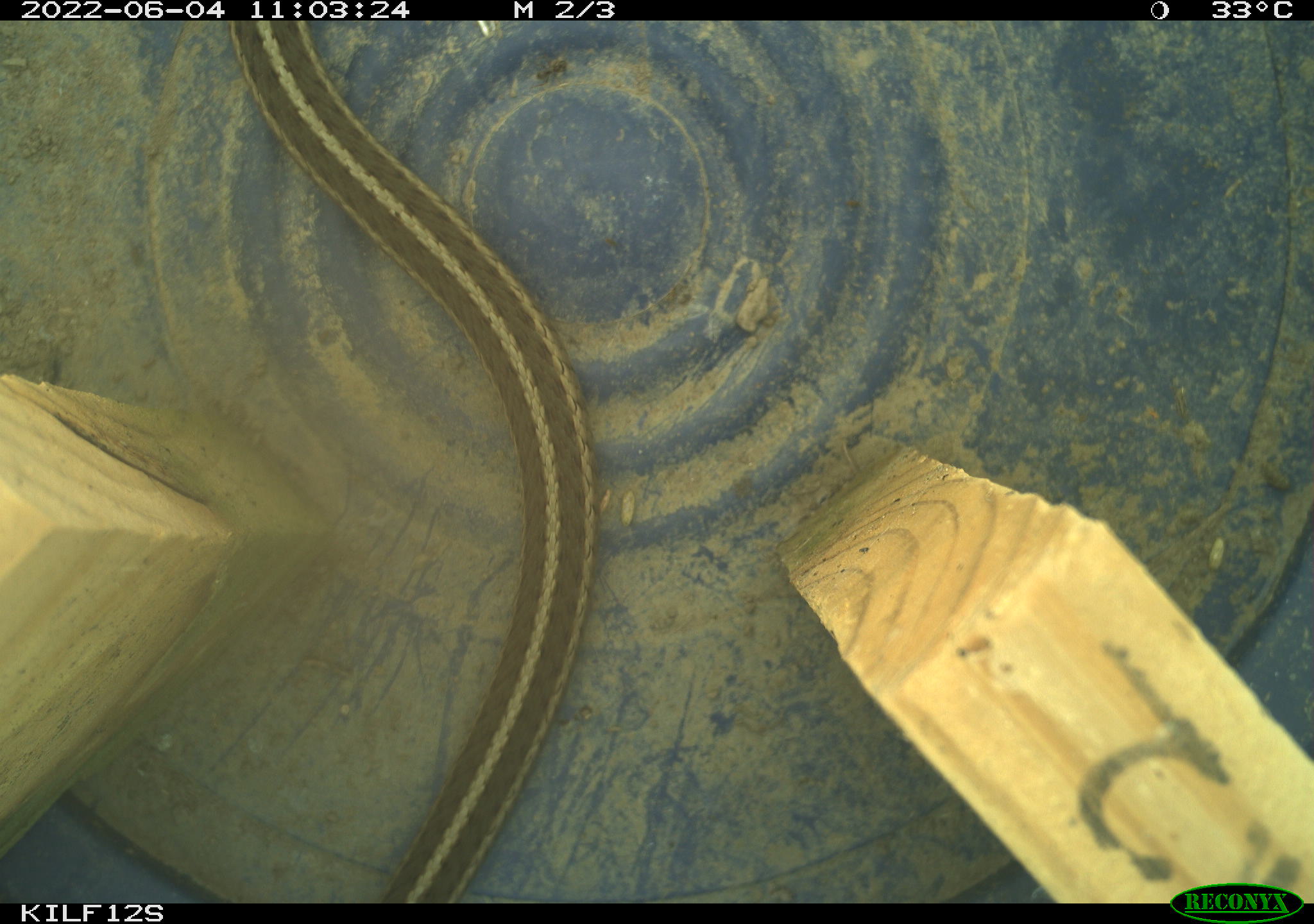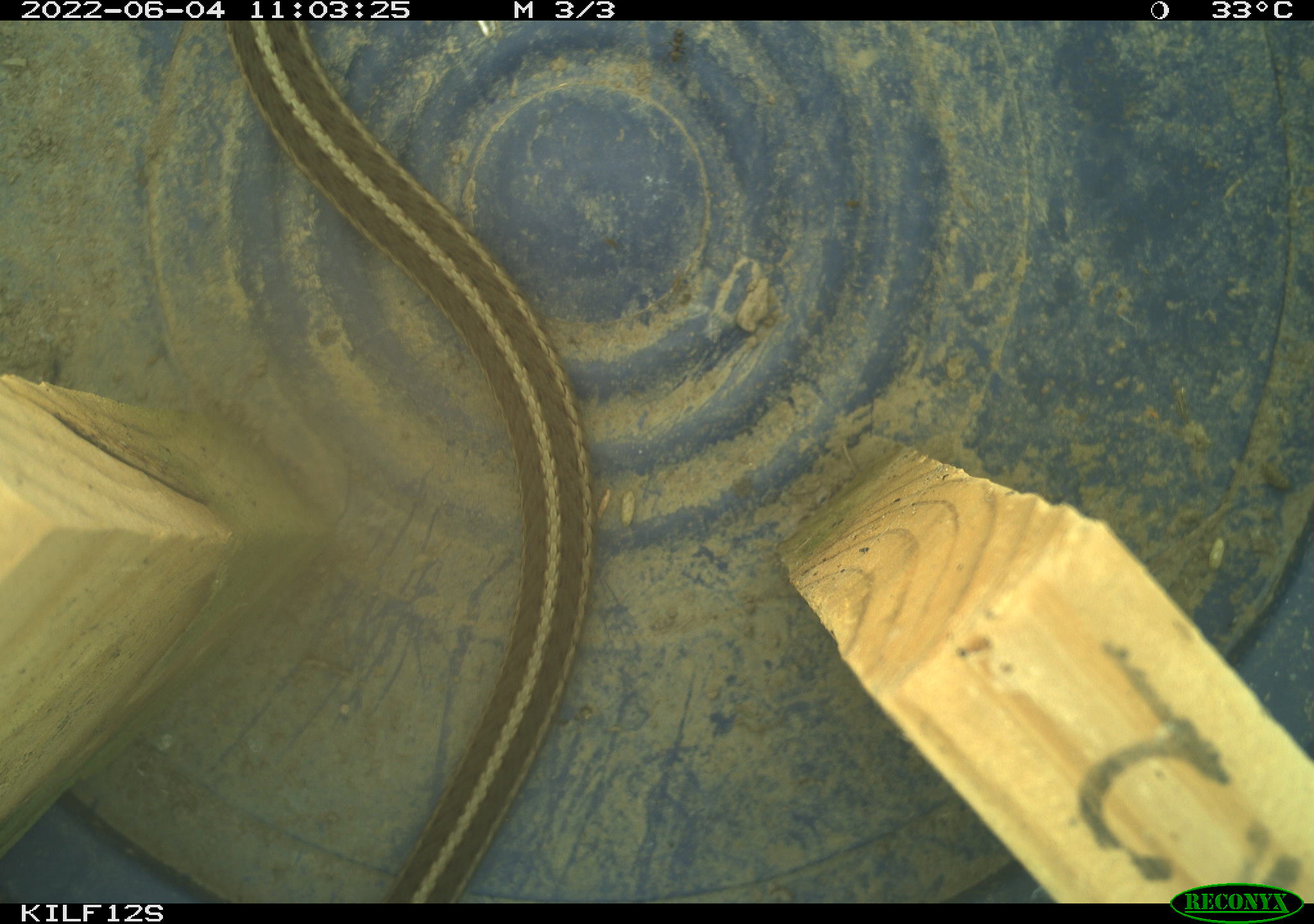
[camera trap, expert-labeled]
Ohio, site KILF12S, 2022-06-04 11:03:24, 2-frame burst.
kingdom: Animalia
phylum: Chordata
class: Reptilia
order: Squamata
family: Colubridae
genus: Thamnophis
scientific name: Thamnophis sirtalis sirtalis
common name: eastern gartersnake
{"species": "eastern gartersnake (Thamnophis sirtalis sirtalis)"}